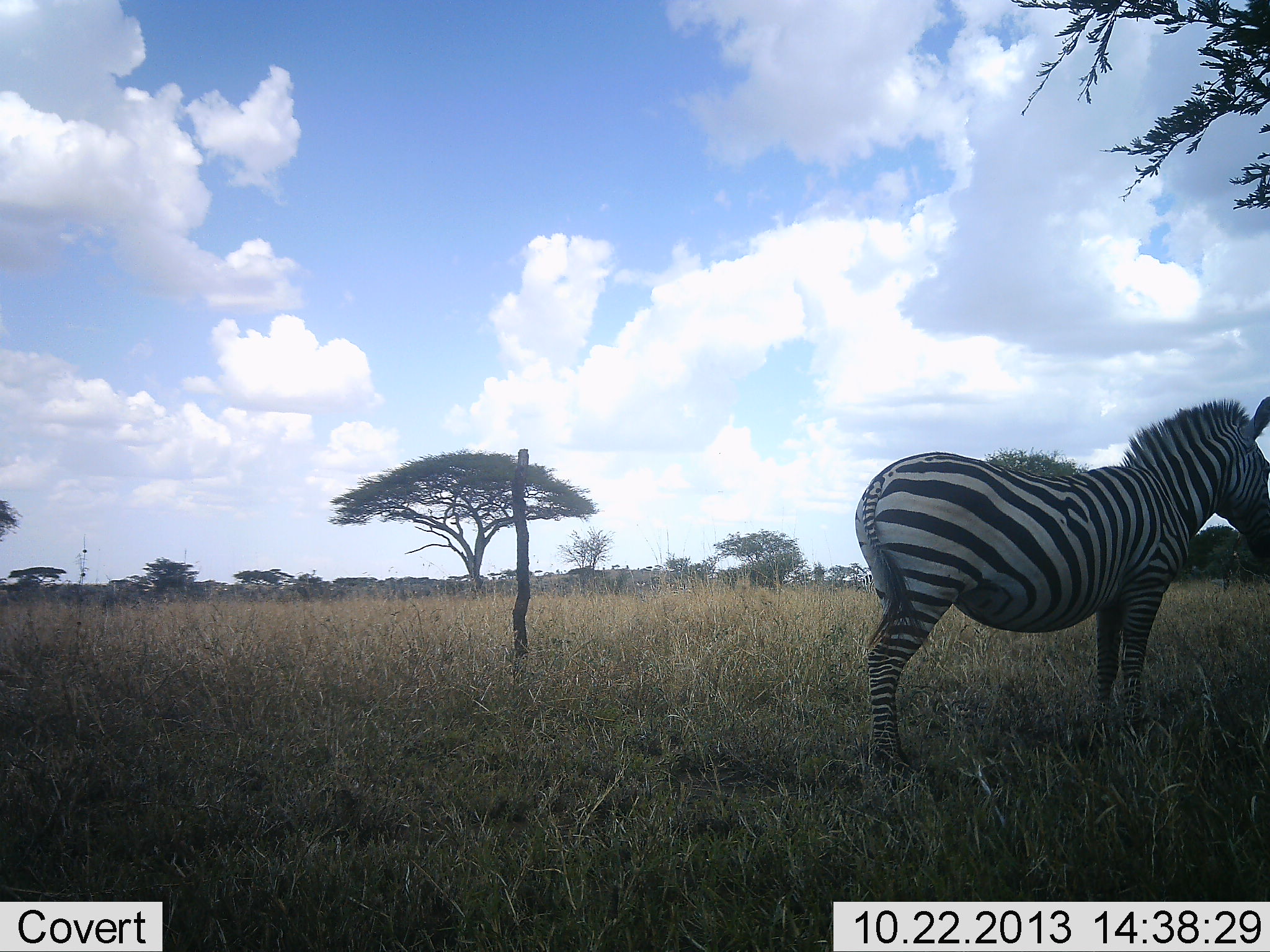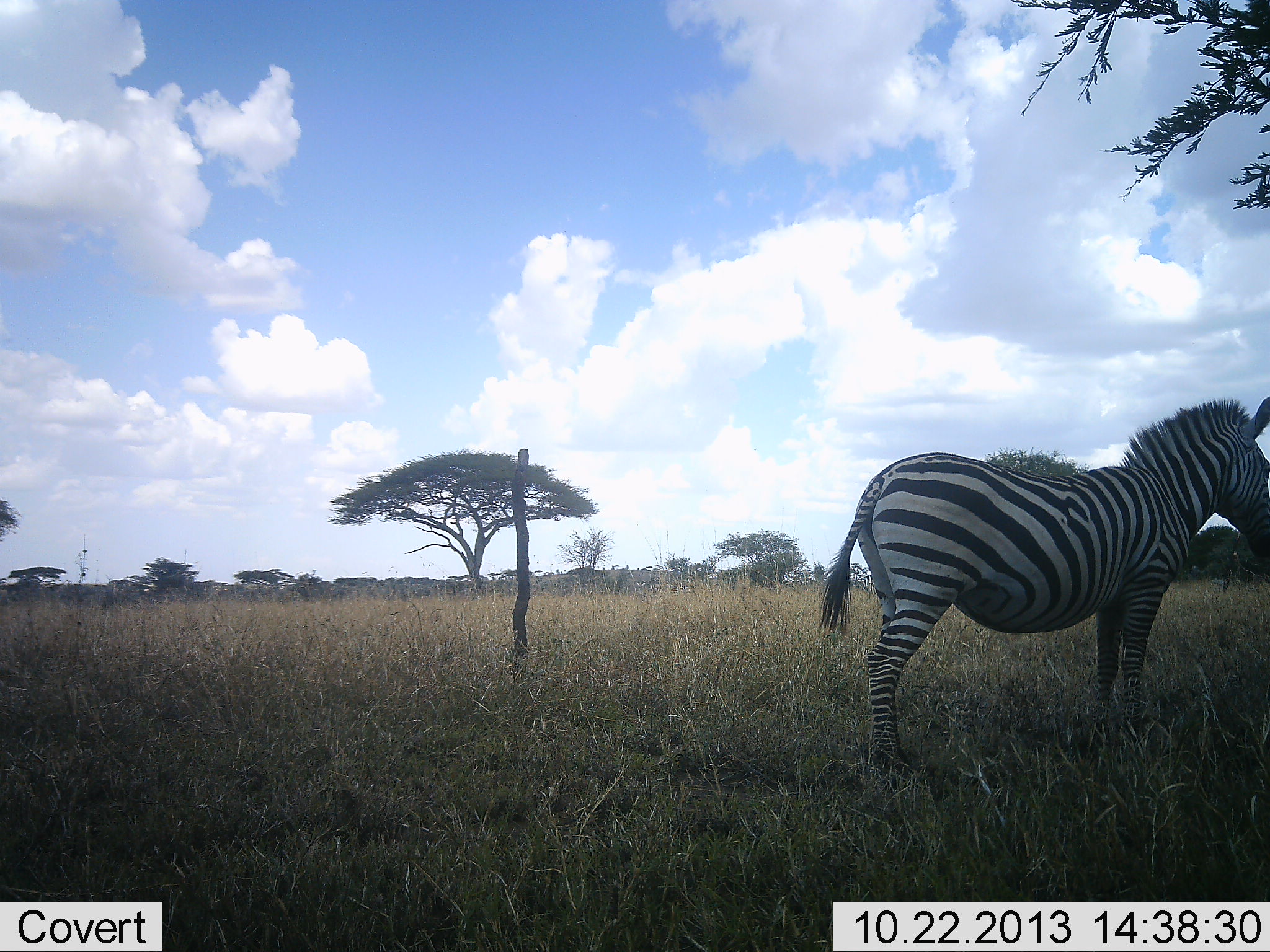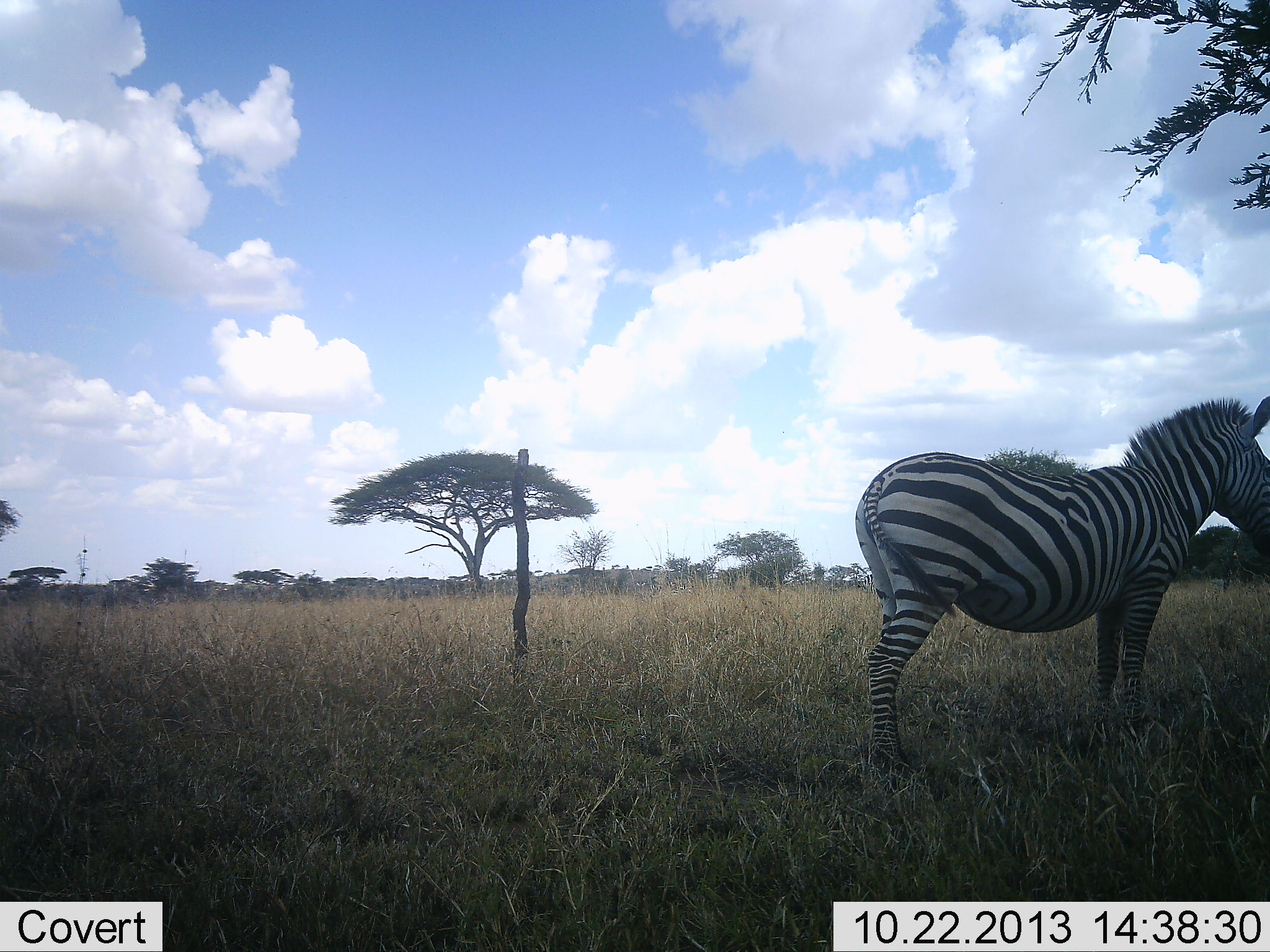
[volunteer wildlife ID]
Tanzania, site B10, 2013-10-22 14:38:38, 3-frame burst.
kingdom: Animalia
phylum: Chordata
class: Mammalia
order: Perissodactyla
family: Equidae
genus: Equus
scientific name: Equus quagga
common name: plains zebra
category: zebra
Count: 1.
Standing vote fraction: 100%.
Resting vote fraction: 0%.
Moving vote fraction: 3%.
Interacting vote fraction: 0%.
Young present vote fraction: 0%.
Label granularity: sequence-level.